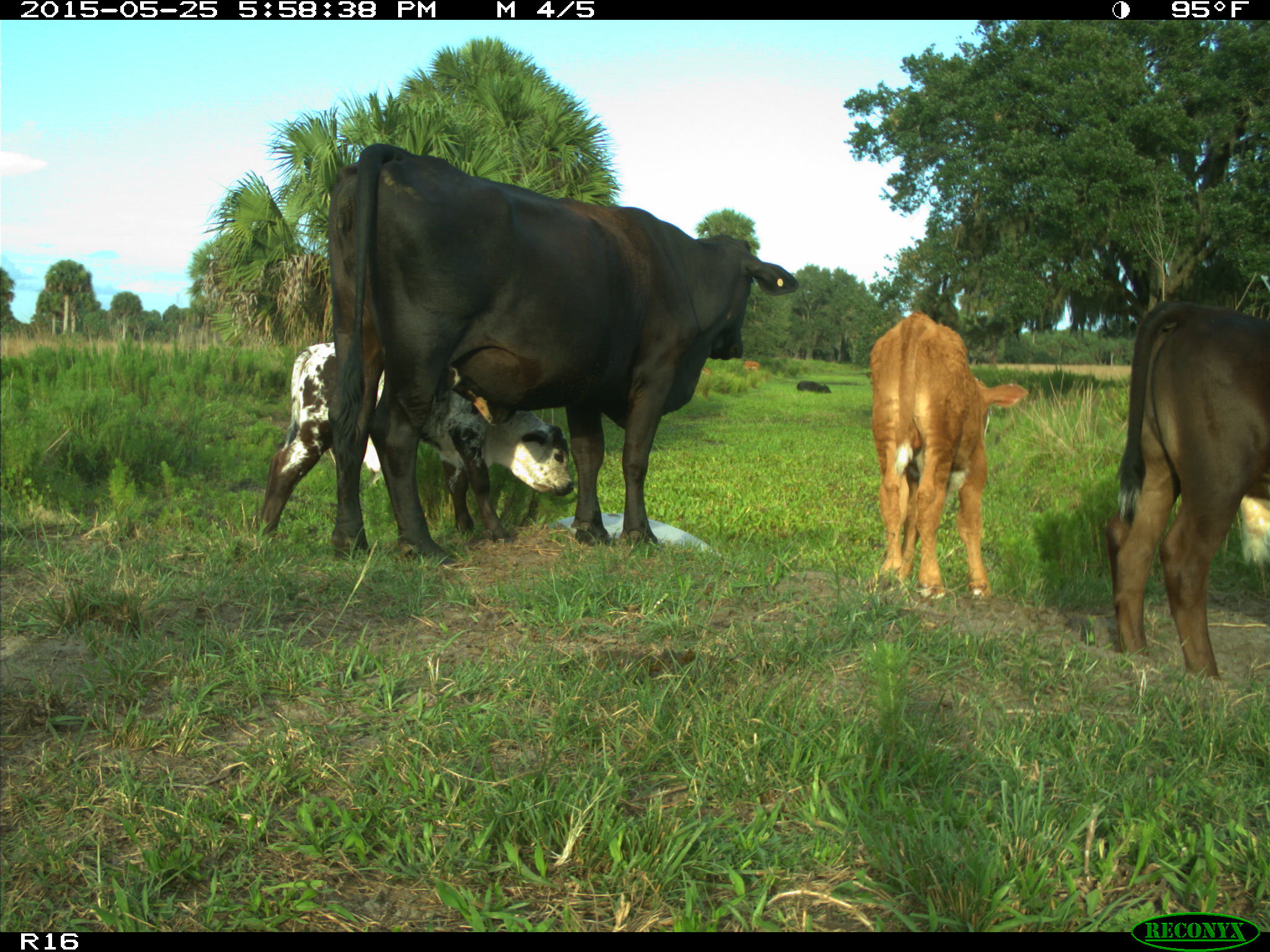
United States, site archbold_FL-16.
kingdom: Animalia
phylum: Chordata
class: Mammalia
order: Artiodactyla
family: Bovidae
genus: Bos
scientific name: Bos taurus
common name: domestic cow